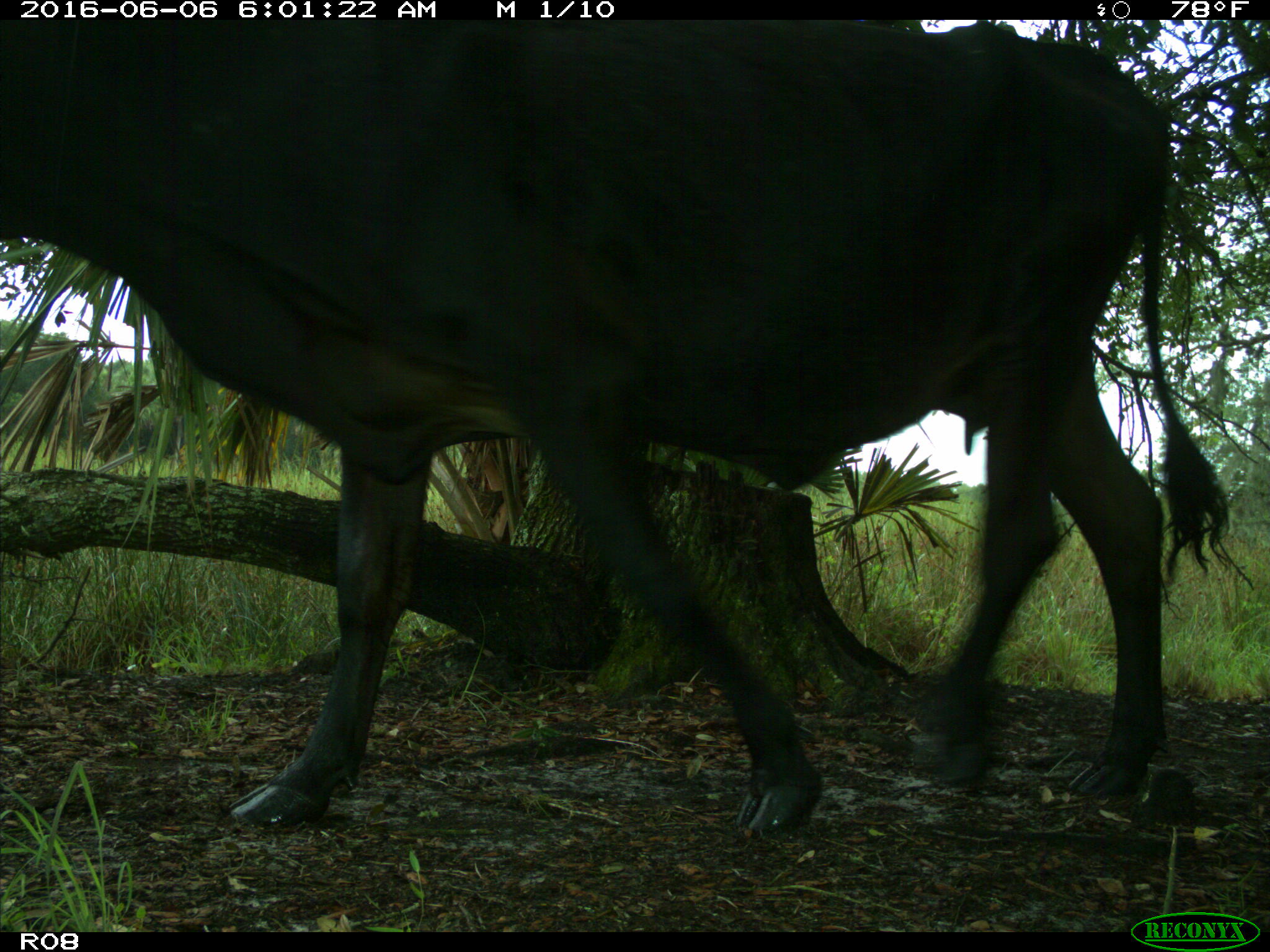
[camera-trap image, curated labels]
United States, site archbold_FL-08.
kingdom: Animalia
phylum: Chordata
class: Mammalia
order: Artiodactyla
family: Bovidae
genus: Bos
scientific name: Bos taurus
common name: domestic cow